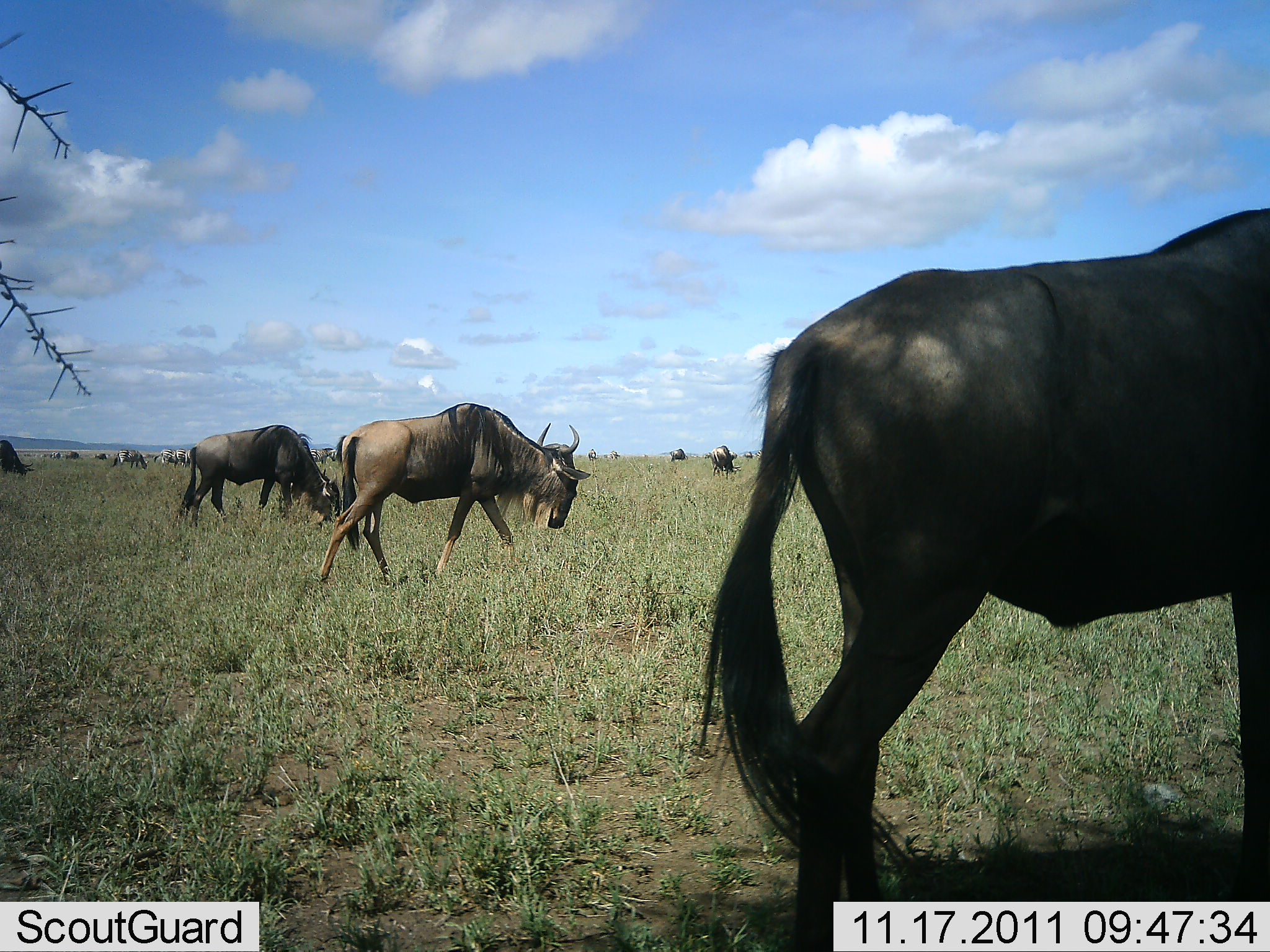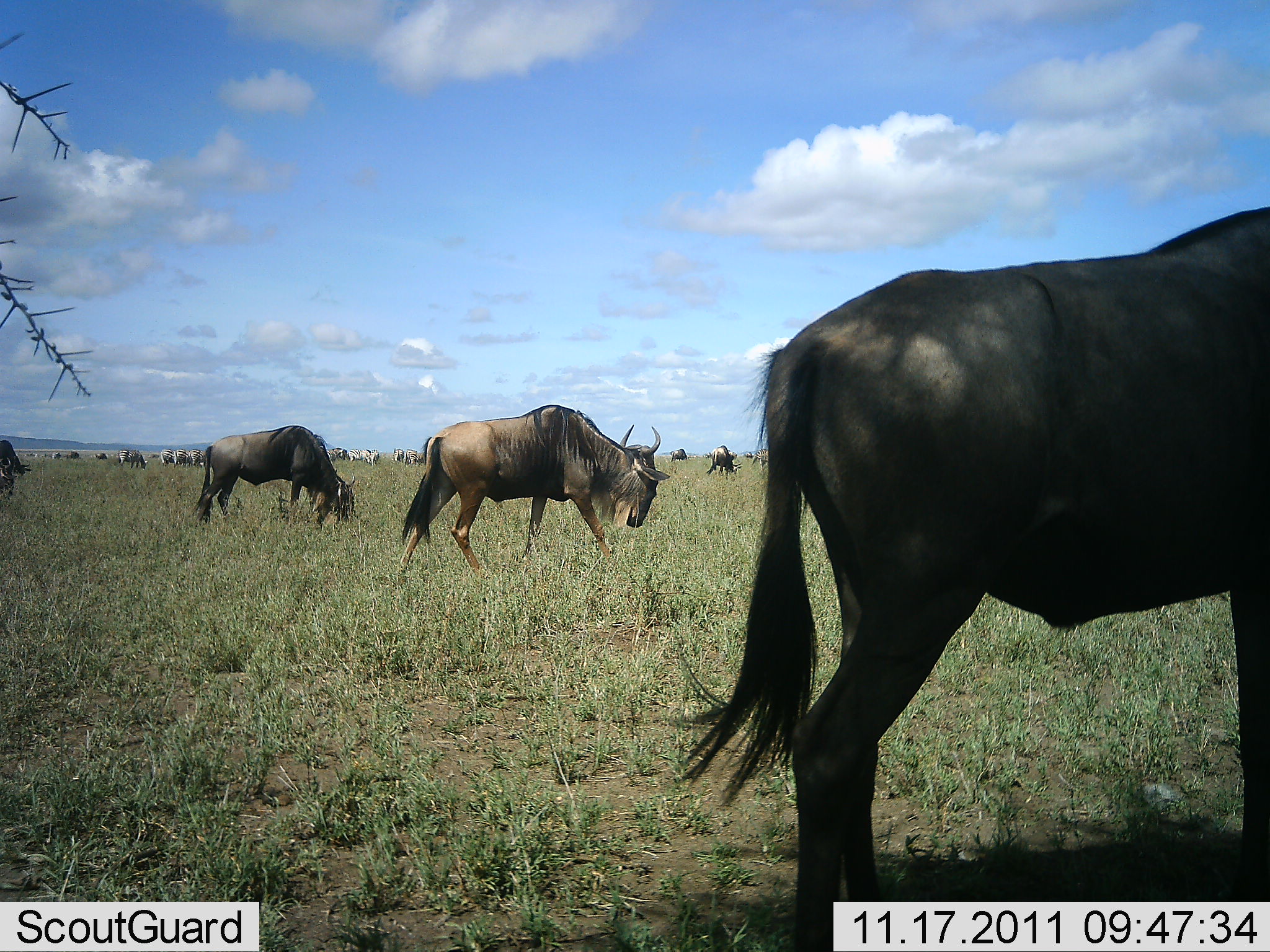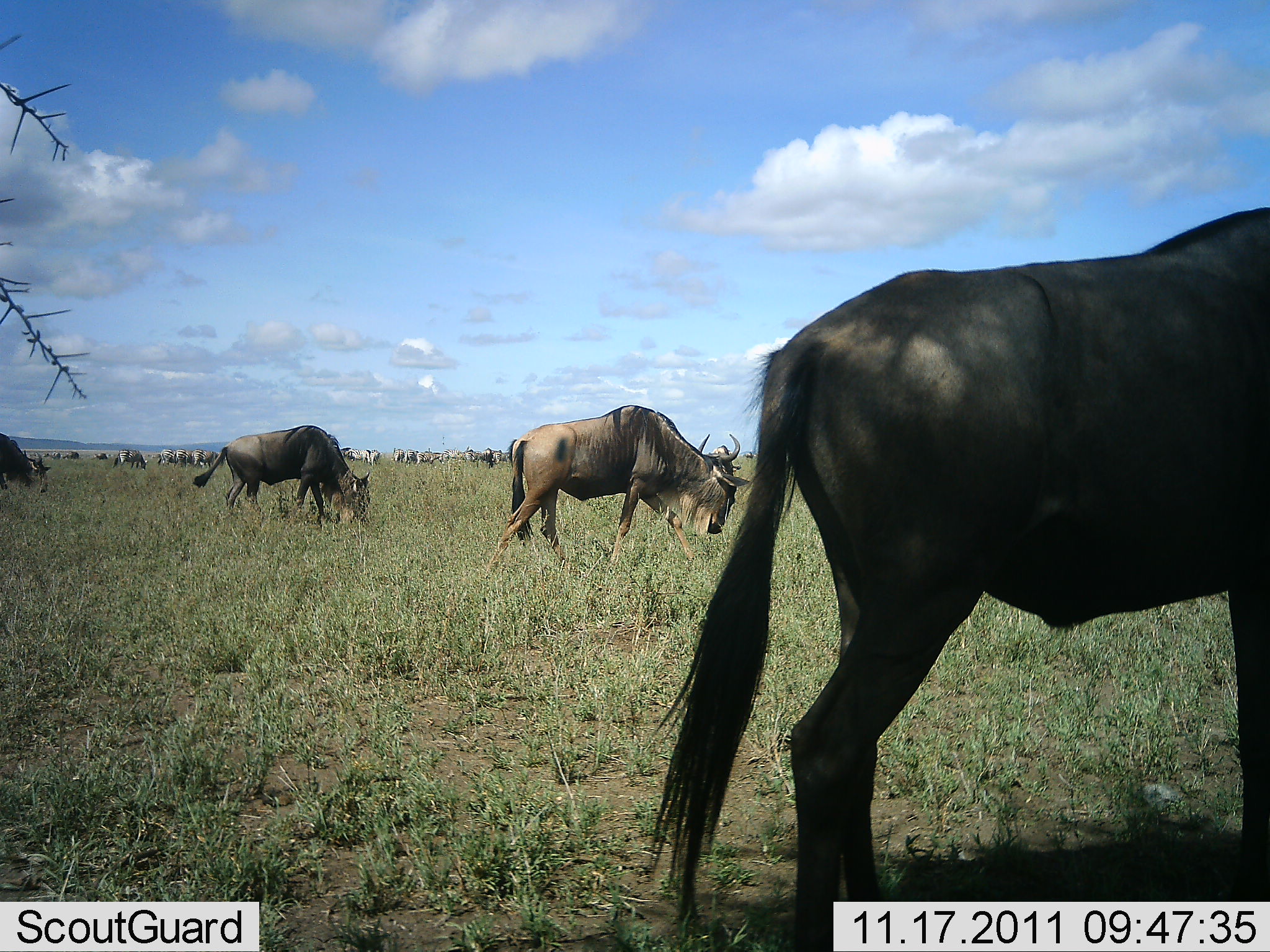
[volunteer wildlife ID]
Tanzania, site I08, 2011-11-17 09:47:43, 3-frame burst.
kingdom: Animalia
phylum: Chordata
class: Mammalia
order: Artiodactyla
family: Bovidae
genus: Connochaetes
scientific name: Connochaetes taurinus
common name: blue wildebeest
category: wildebeest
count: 11-50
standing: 50%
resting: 6%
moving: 81%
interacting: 0%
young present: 6%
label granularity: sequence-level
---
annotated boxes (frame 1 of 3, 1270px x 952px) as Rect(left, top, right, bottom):
animal: Rect(701, 207, 1270, 950); Rect(317, 403, 594, 599); Rect(175, 422, 347, 529)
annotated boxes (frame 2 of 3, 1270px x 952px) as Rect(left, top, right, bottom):
animal: Rect(693, 204, 1268, 950); Rect(394, 405, 672, 583); Rect(189, 423, 358, 538)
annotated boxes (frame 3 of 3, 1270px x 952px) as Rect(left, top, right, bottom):
animal: Rect(638, 205, 1270, 952); Rect(483, 402, 750, 579); Rect(190, 422, 372, 533)